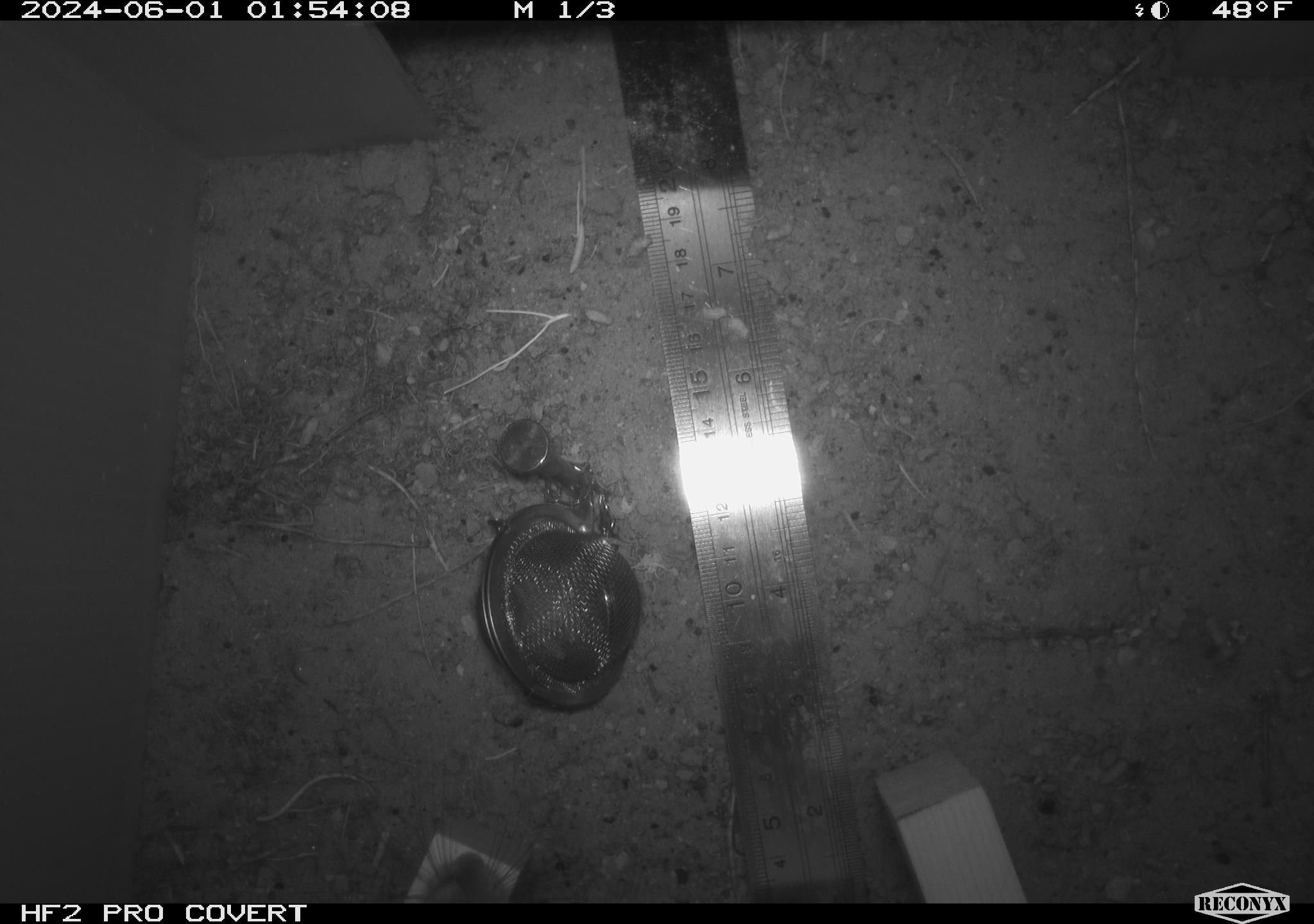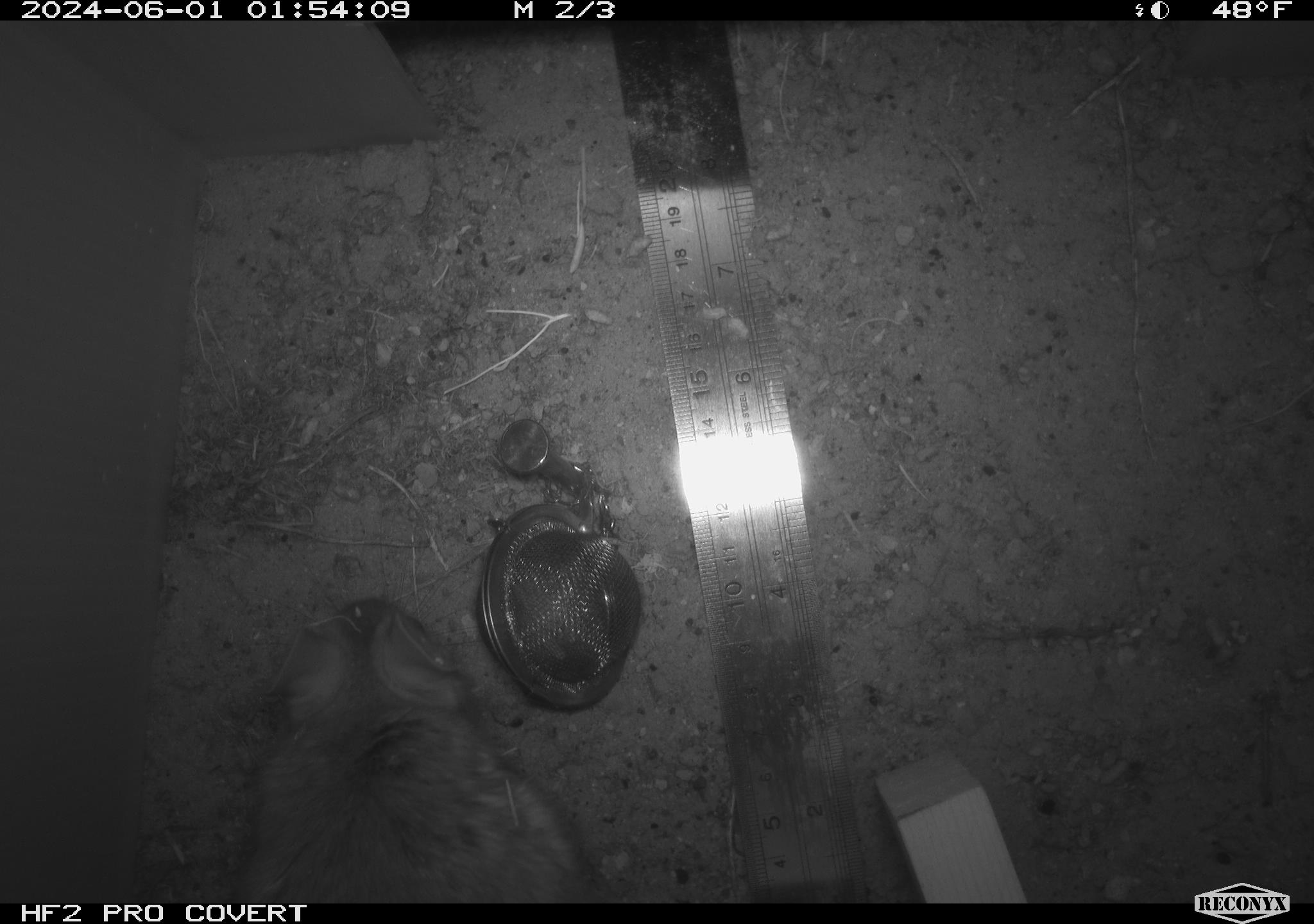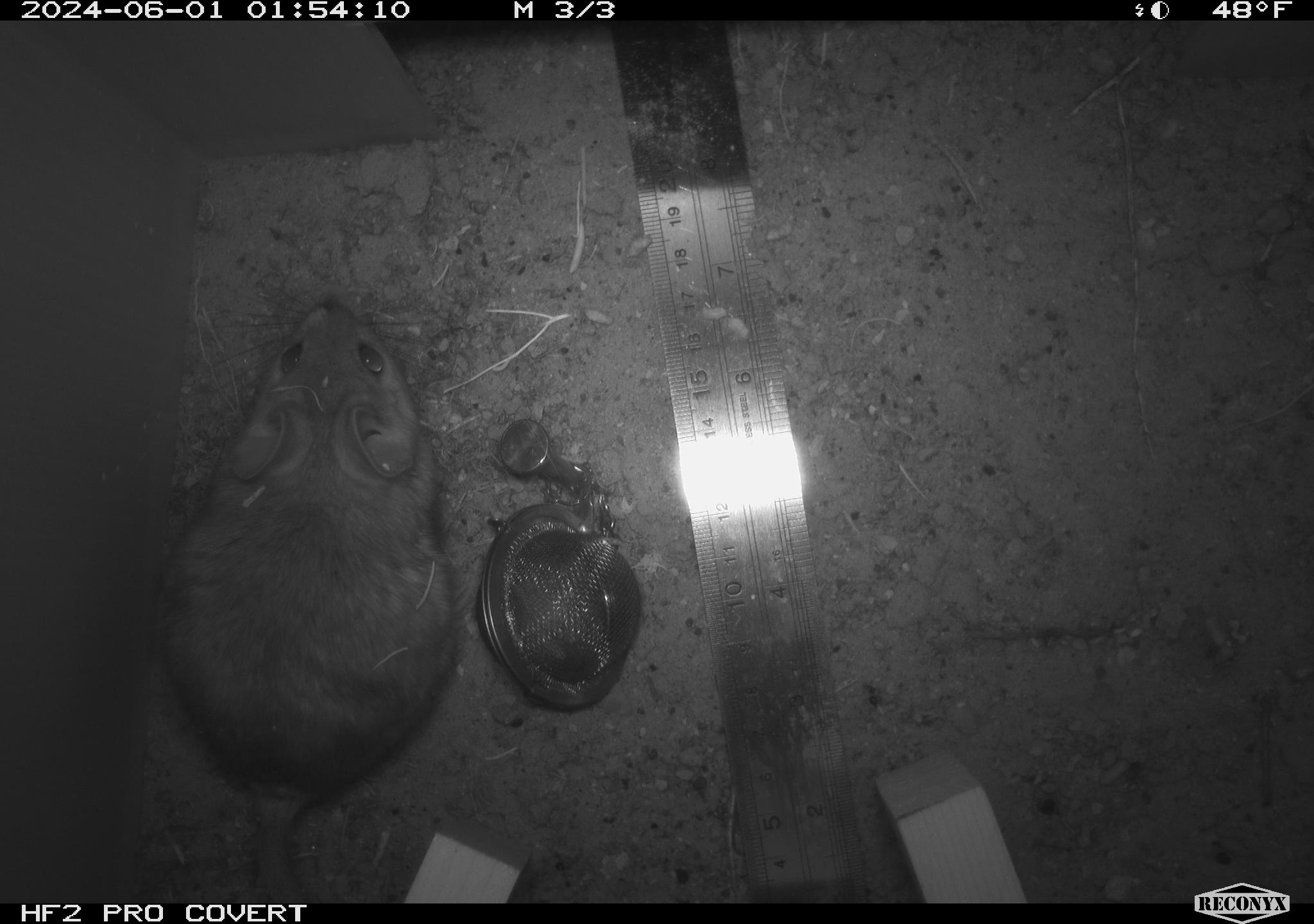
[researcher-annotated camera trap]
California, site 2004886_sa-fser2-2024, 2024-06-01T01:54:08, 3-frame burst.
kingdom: Animalia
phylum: Chordata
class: Mammalia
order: Rodentia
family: Cricetidae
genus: Neotoma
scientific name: Neotoma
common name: pack rat or woodrat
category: neotoma species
Neotoma species (pack rat or woodrat) (Neotoma).